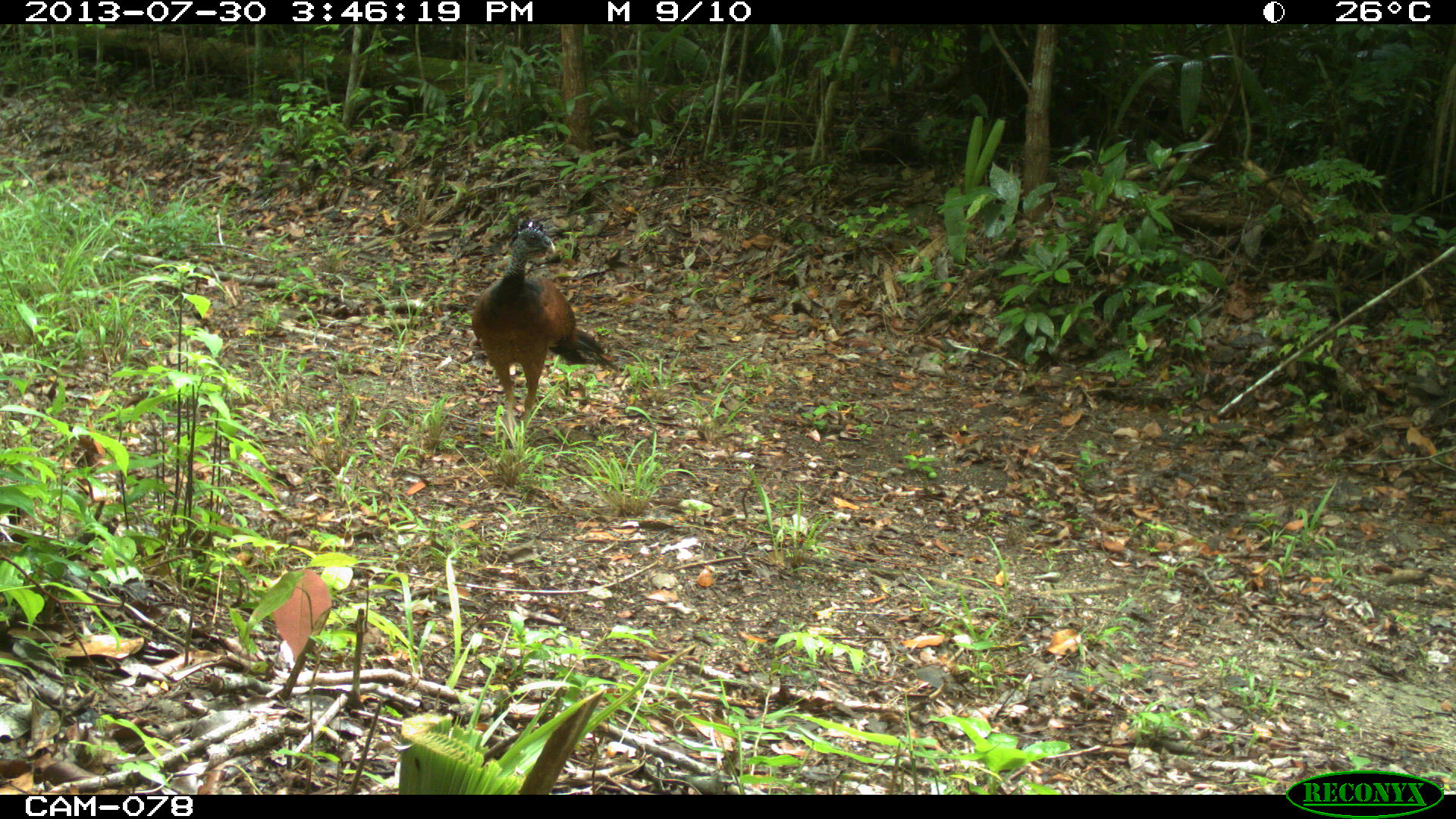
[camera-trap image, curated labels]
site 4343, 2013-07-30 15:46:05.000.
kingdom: Animalia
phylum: Chordata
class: Aves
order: Galliformes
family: Cracidae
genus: Crax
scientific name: Crax rubra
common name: great curassow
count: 2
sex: female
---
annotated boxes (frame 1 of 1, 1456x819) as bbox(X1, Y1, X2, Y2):
crax rubra: bbox(471, 220, 620, 448)